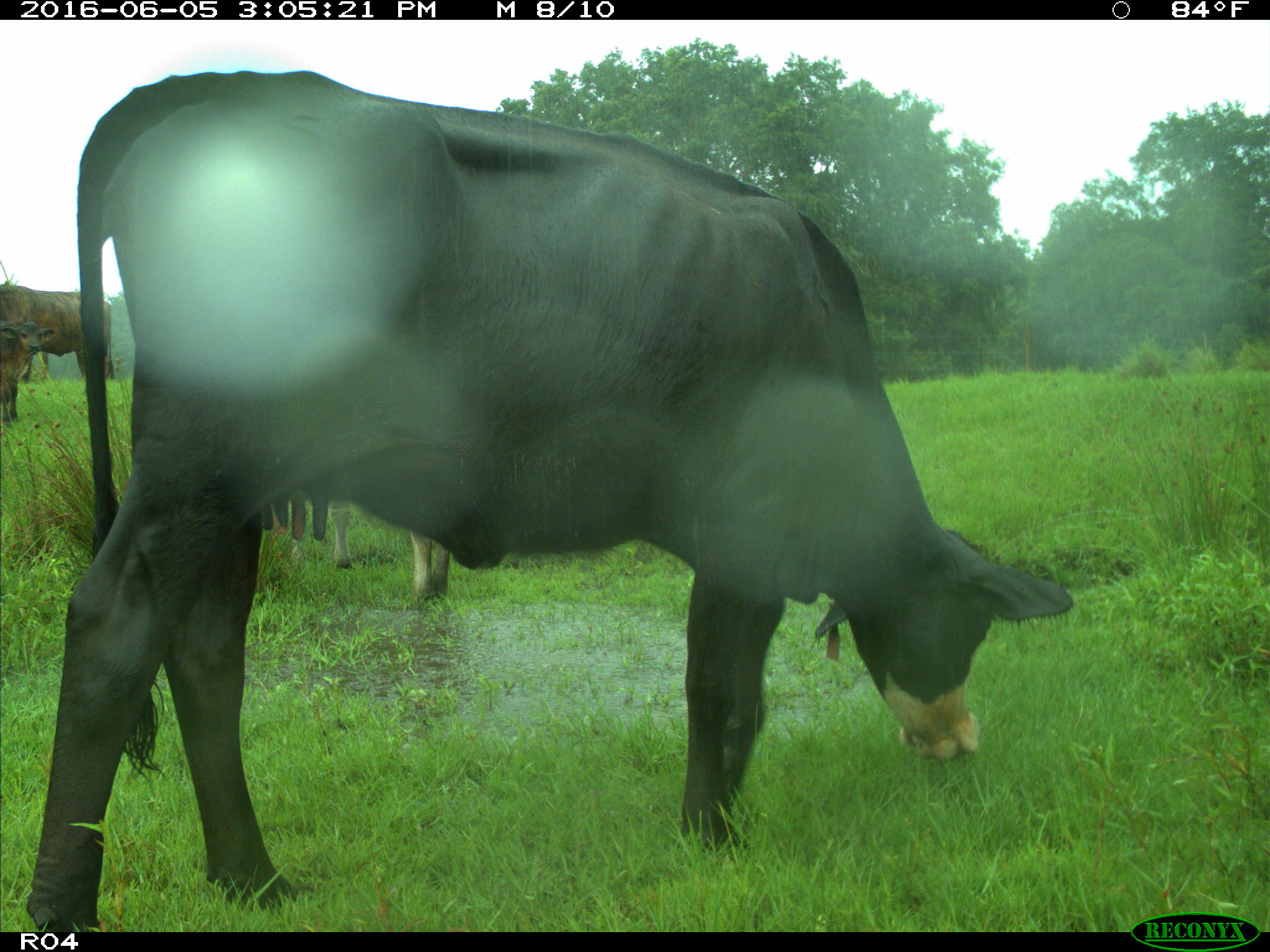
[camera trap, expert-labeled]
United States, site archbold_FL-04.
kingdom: Animalia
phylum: Chordata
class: Mammalia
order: Artiodactyla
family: Bovidae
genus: Bos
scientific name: Bos taurus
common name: domestic cow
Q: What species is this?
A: Bos taurus (domestic cow).